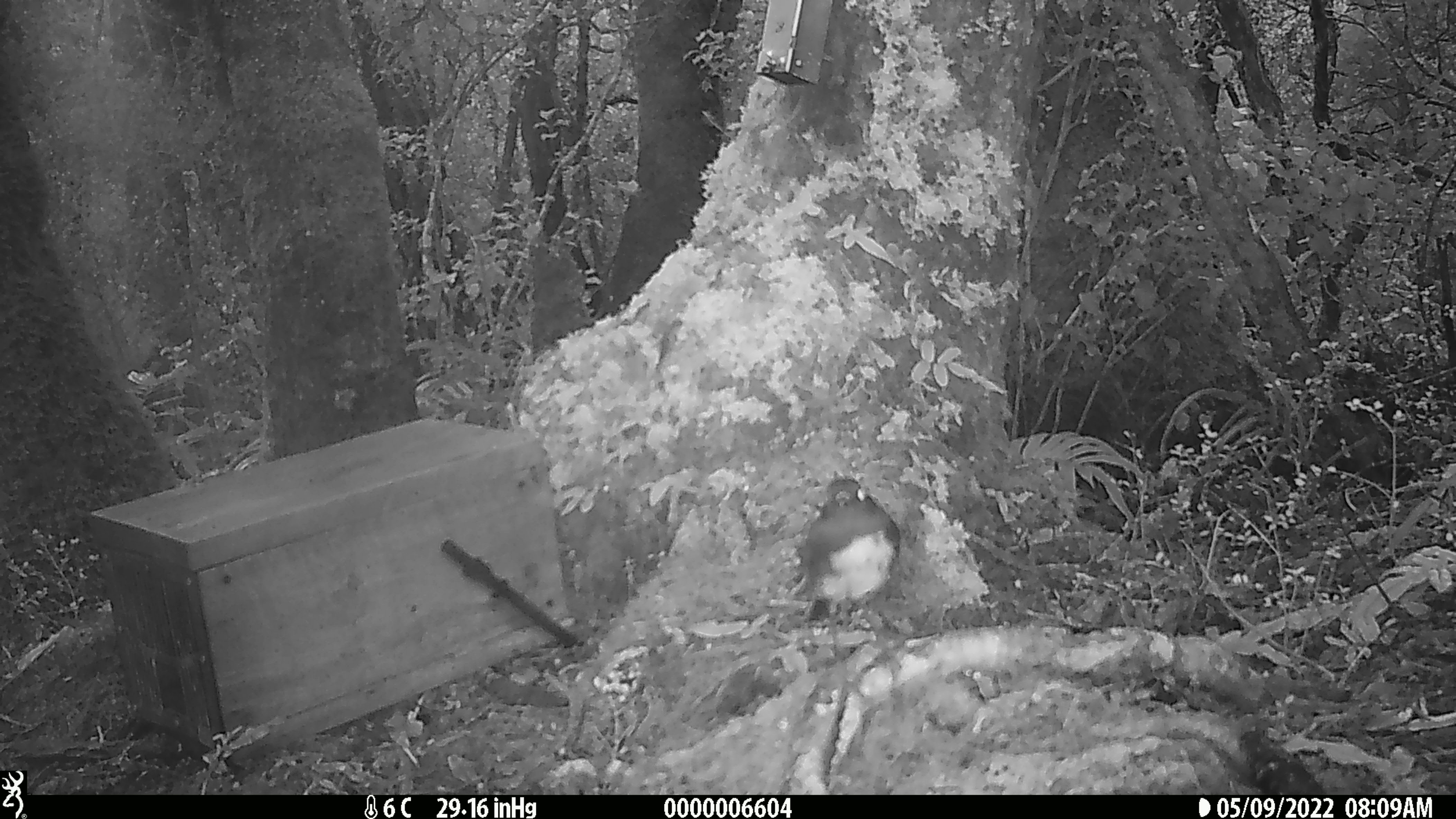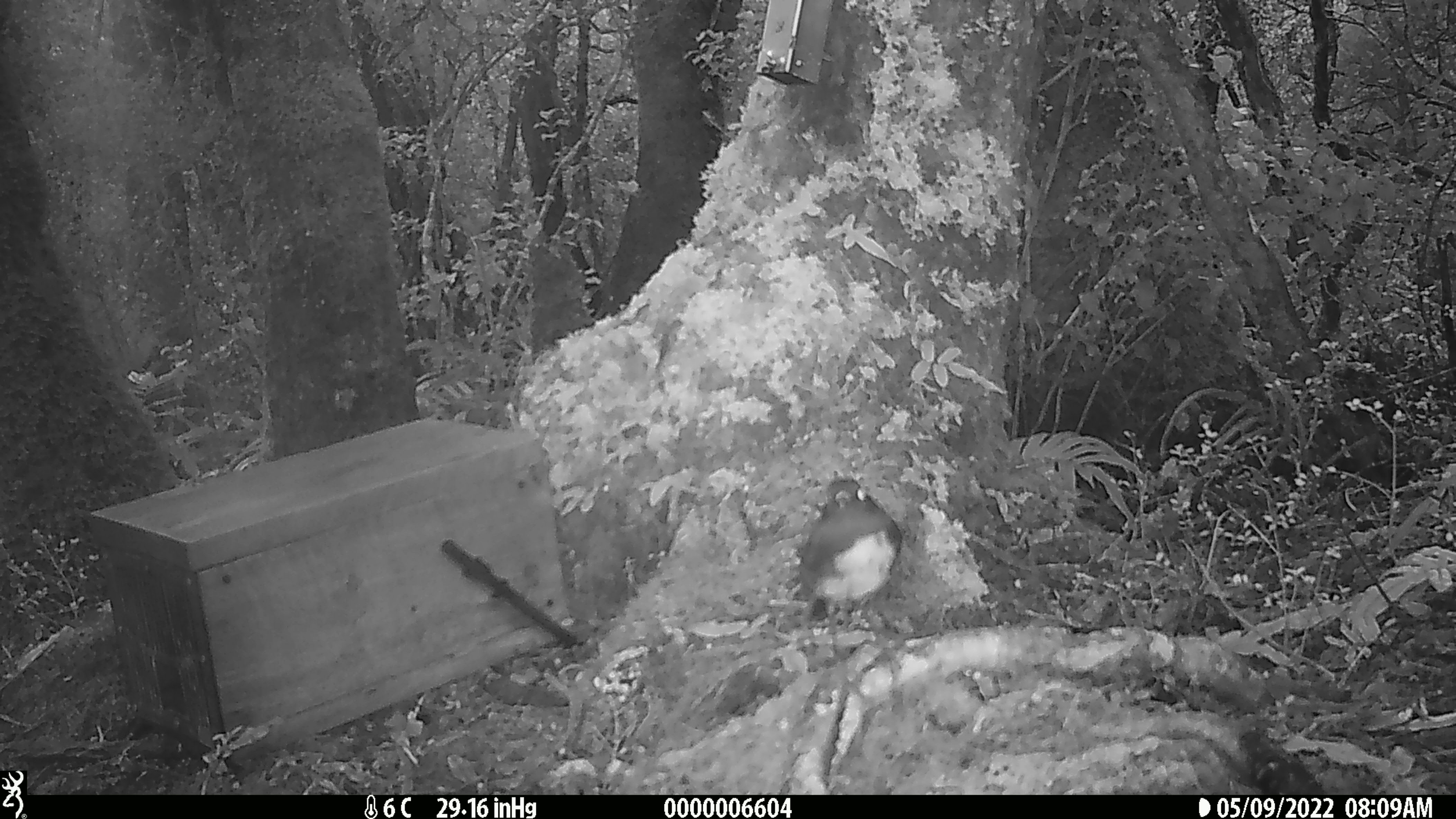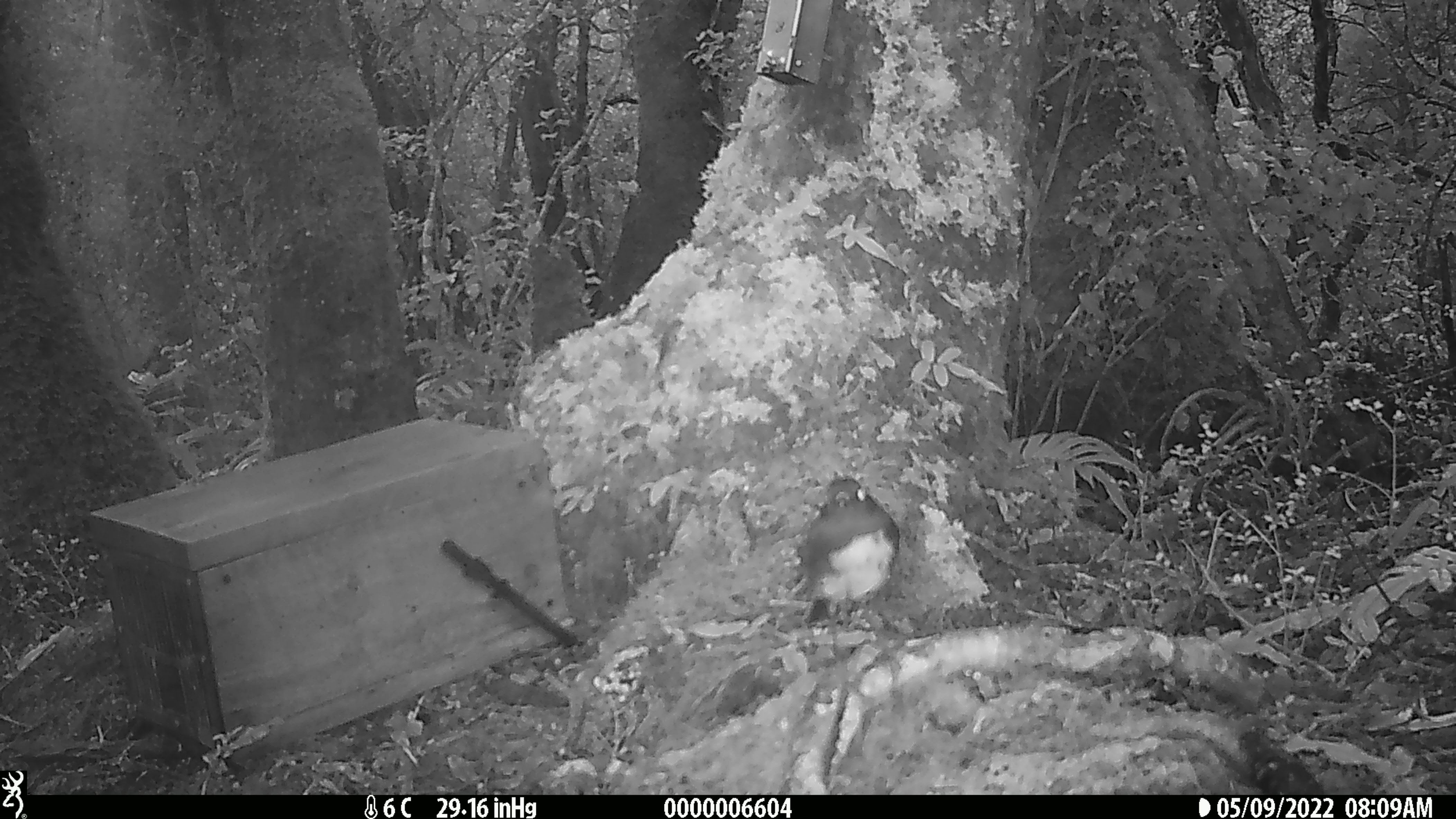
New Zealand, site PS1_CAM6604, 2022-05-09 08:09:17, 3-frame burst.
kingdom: Animalia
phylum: Chordata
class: Aves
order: Passeriformes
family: Petroicidae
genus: Petroica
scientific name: Petroica australis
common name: new zealand robin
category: robin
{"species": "robin (new zealand robin) (Petroica australis)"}